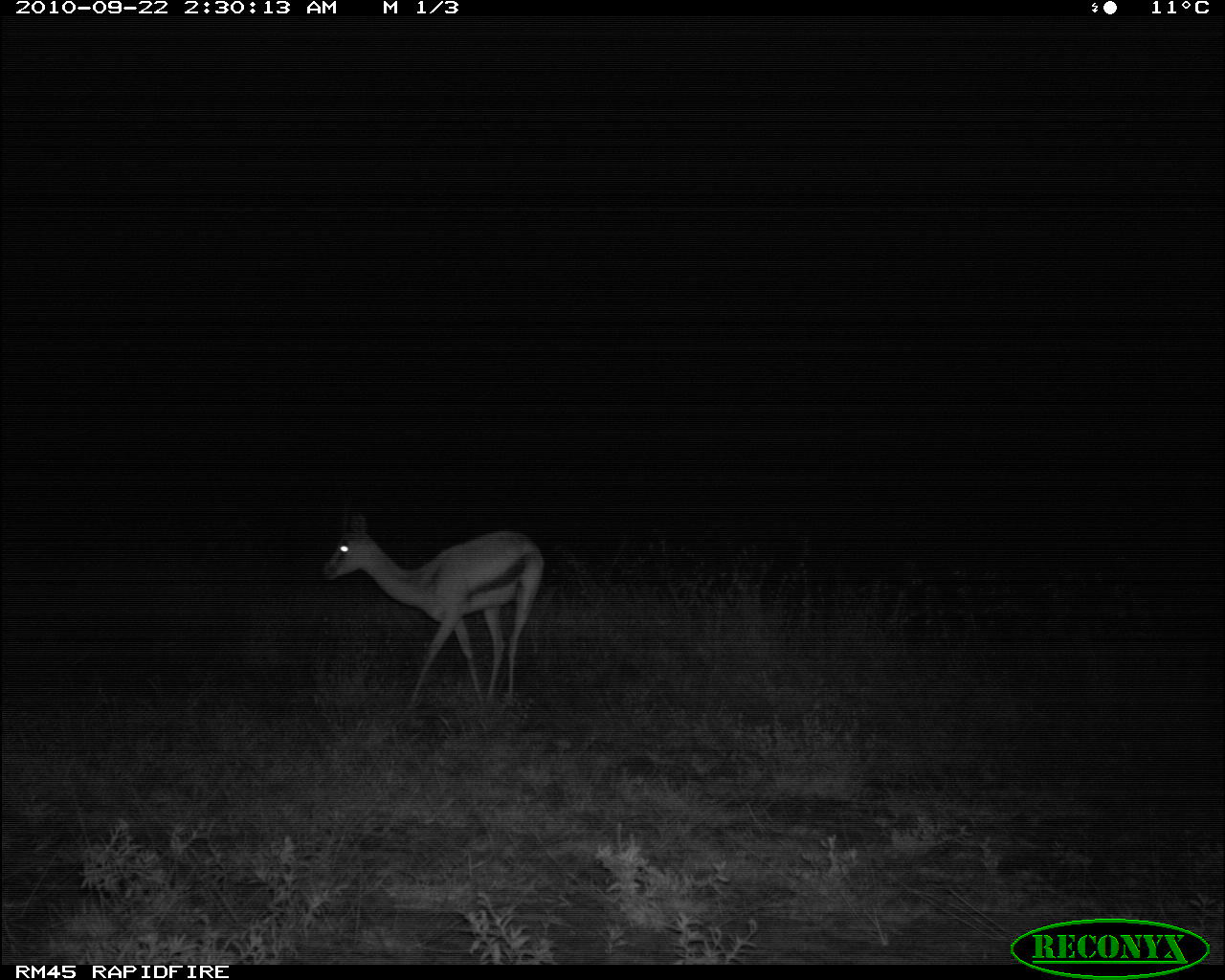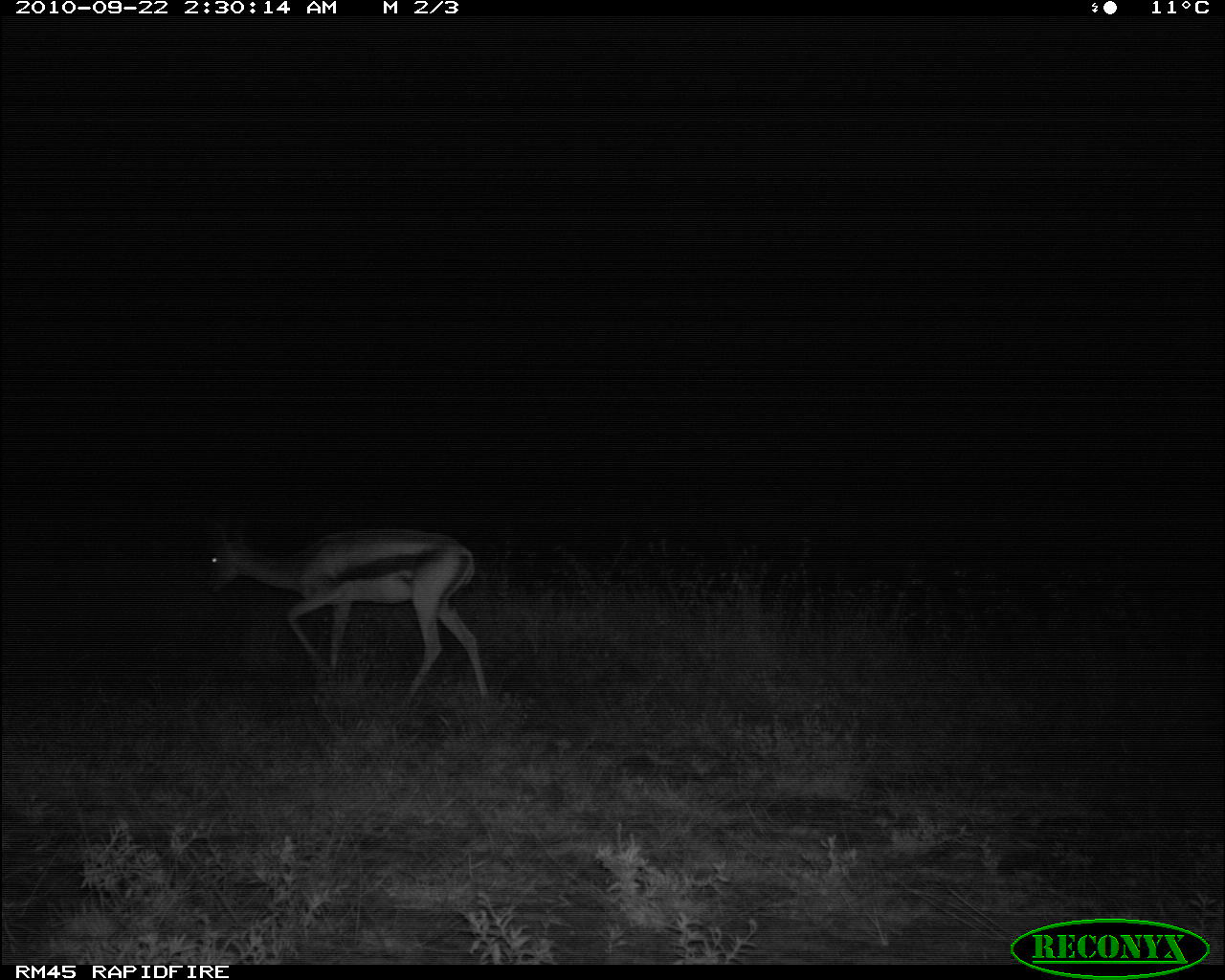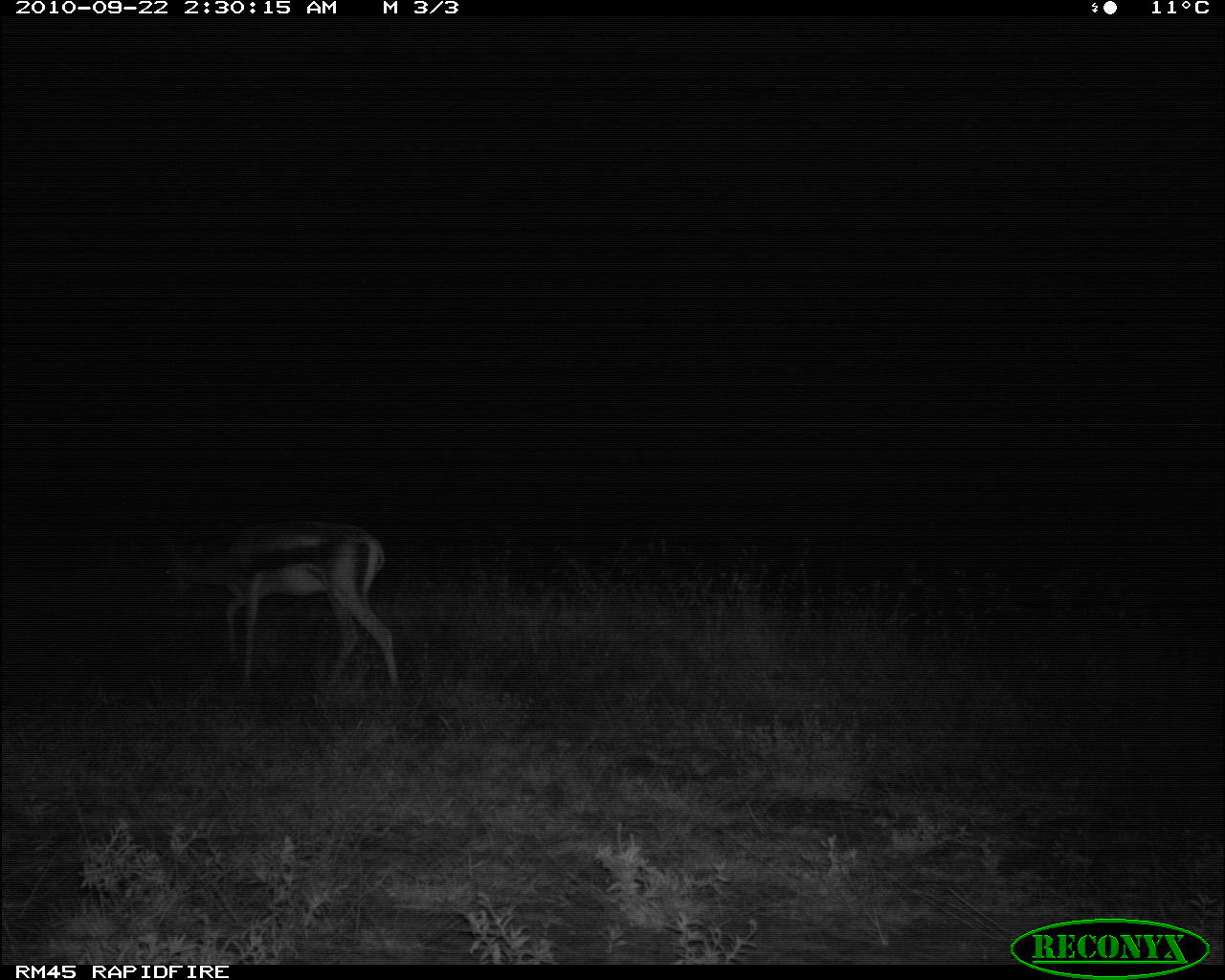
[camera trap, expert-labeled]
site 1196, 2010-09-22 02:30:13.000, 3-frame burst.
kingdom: Animalia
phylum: Chordata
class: Mammalia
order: Artiodactyla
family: Bovidae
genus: Nanger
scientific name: Nanger granti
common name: grant's gazelle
Nanger granti (grant's gazelle), count 1.